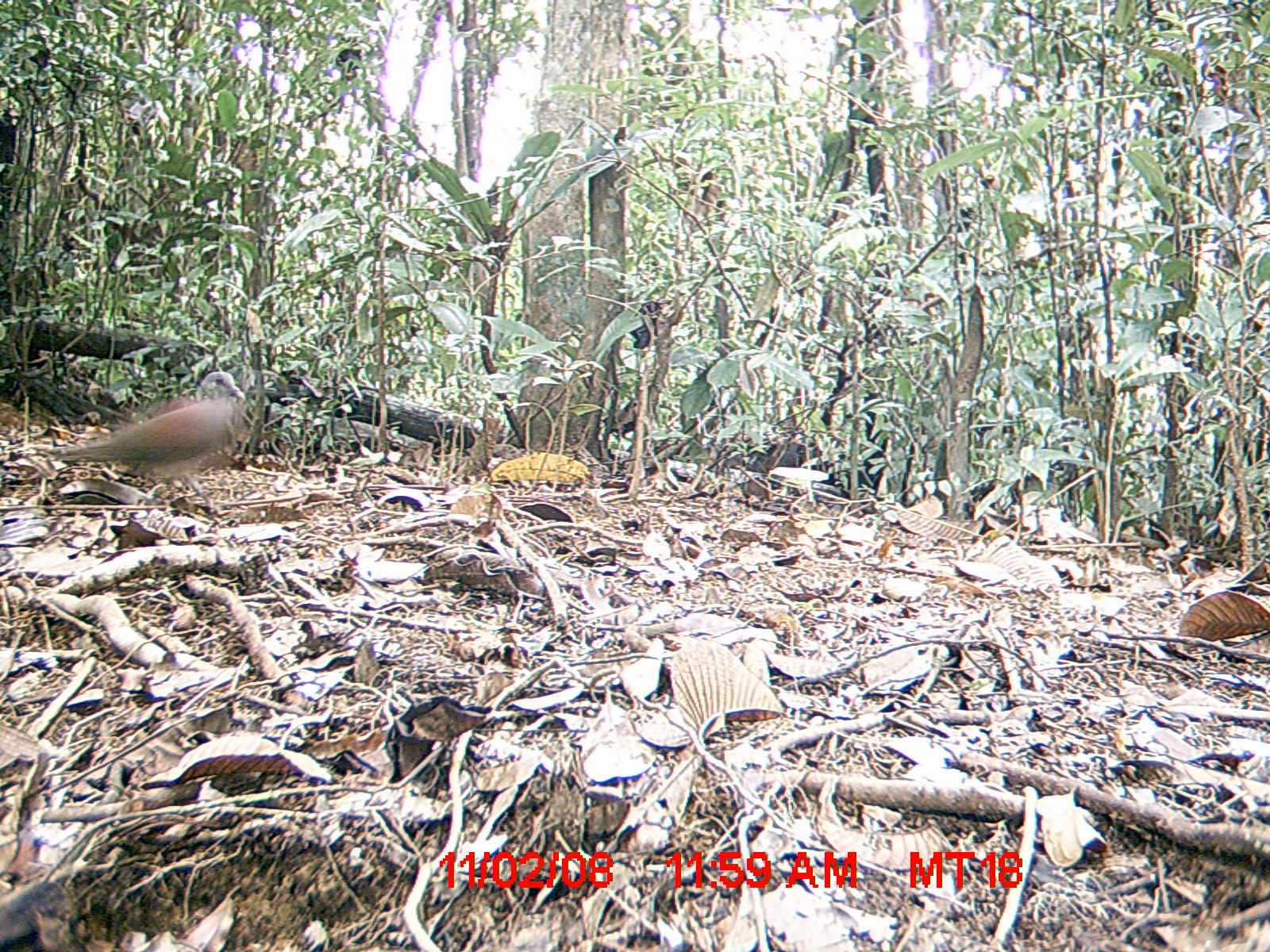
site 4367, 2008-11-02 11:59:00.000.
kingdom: Animalia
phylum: Chordata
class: Aves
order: Columbiformes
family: Columbidae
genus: Streptopelia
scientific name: Streptopelia picturata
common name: madagascar turtle-dove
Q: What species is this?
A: Streptopelia picturata (madagascar turtle-dove).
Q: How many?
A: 1.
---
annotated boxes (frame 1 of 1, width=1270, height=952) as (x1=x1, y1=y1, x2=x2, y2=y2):
streptopelia picturata: (x1=44, y1=370, x2=247, y2=498)